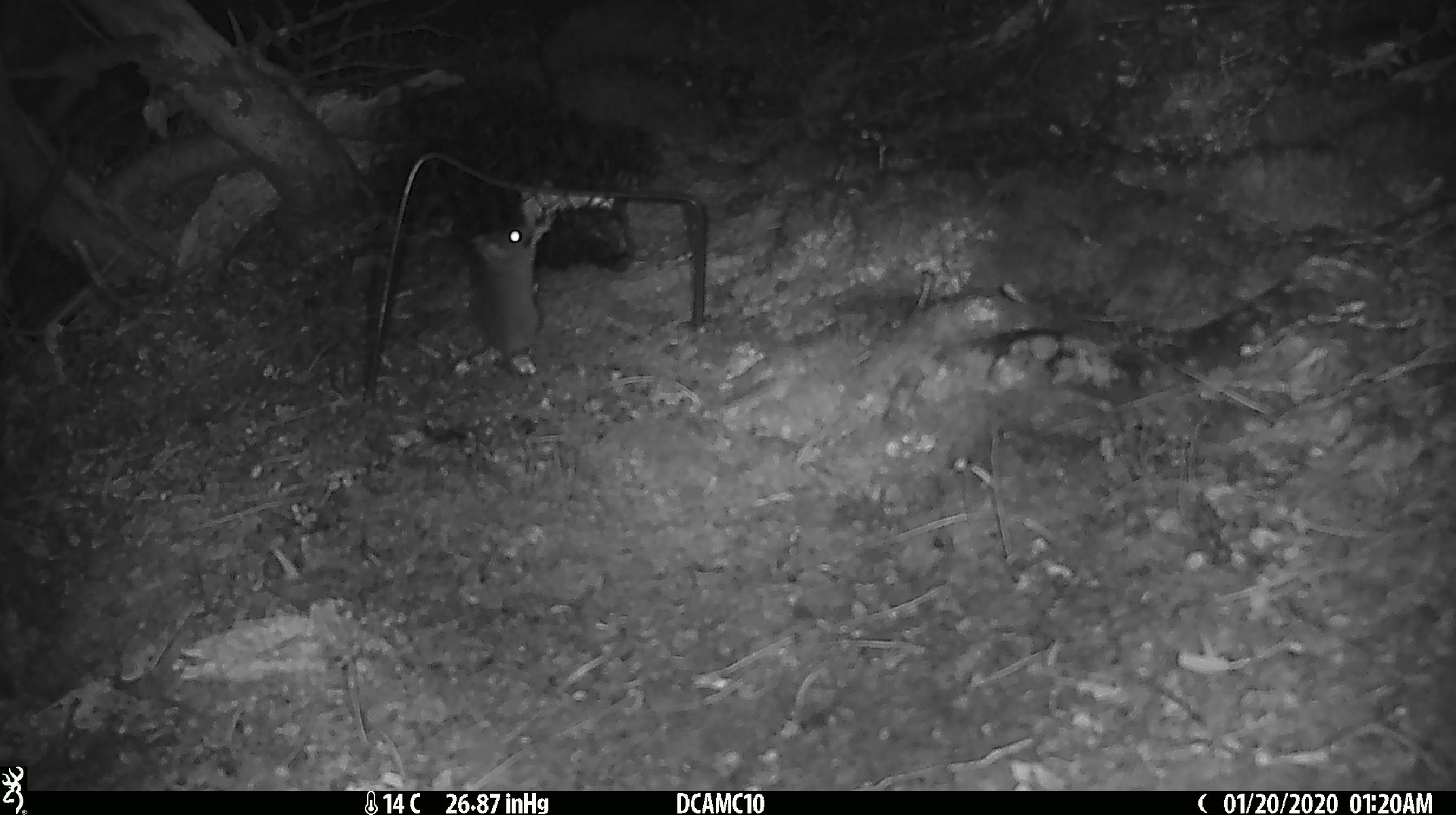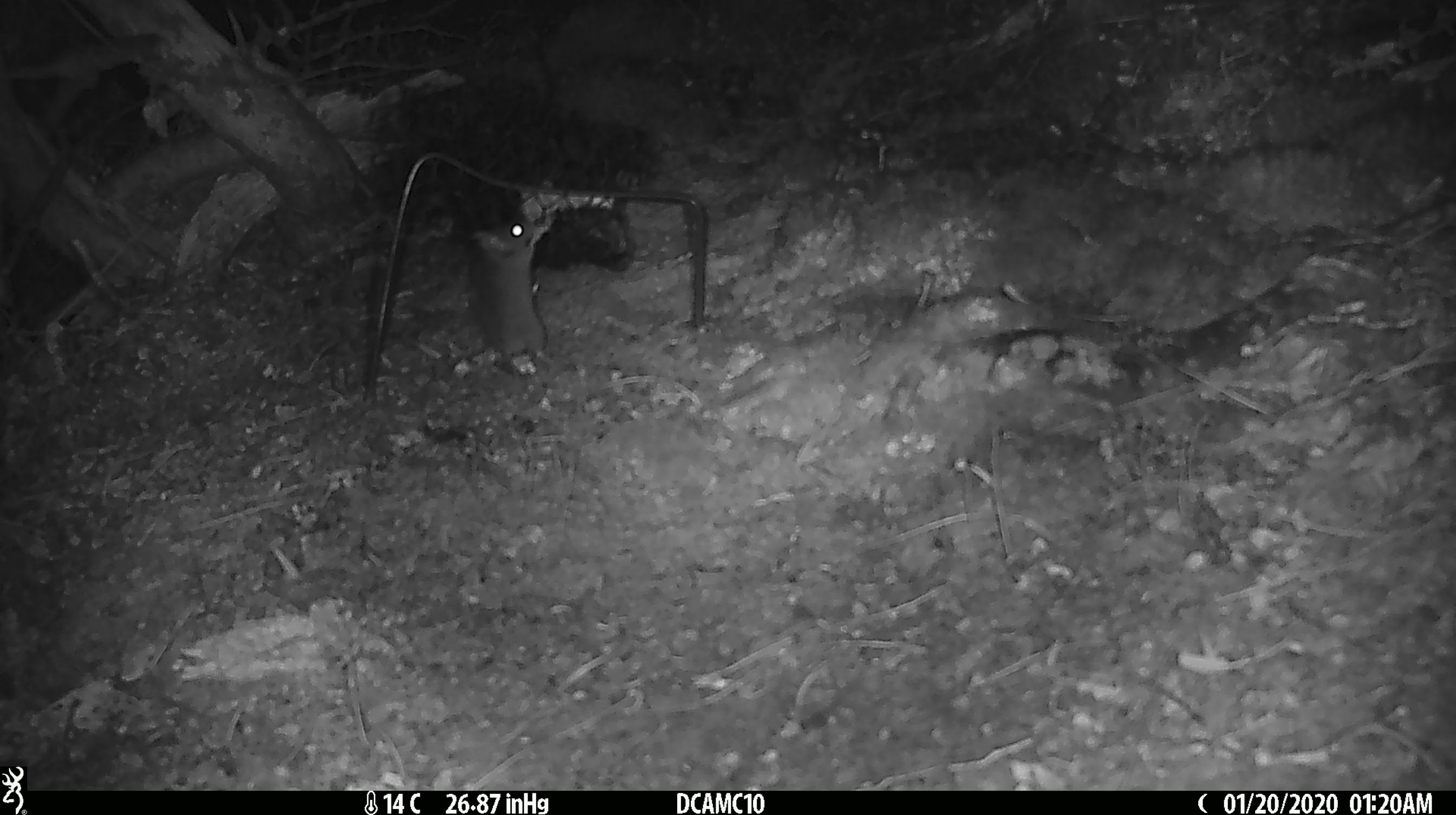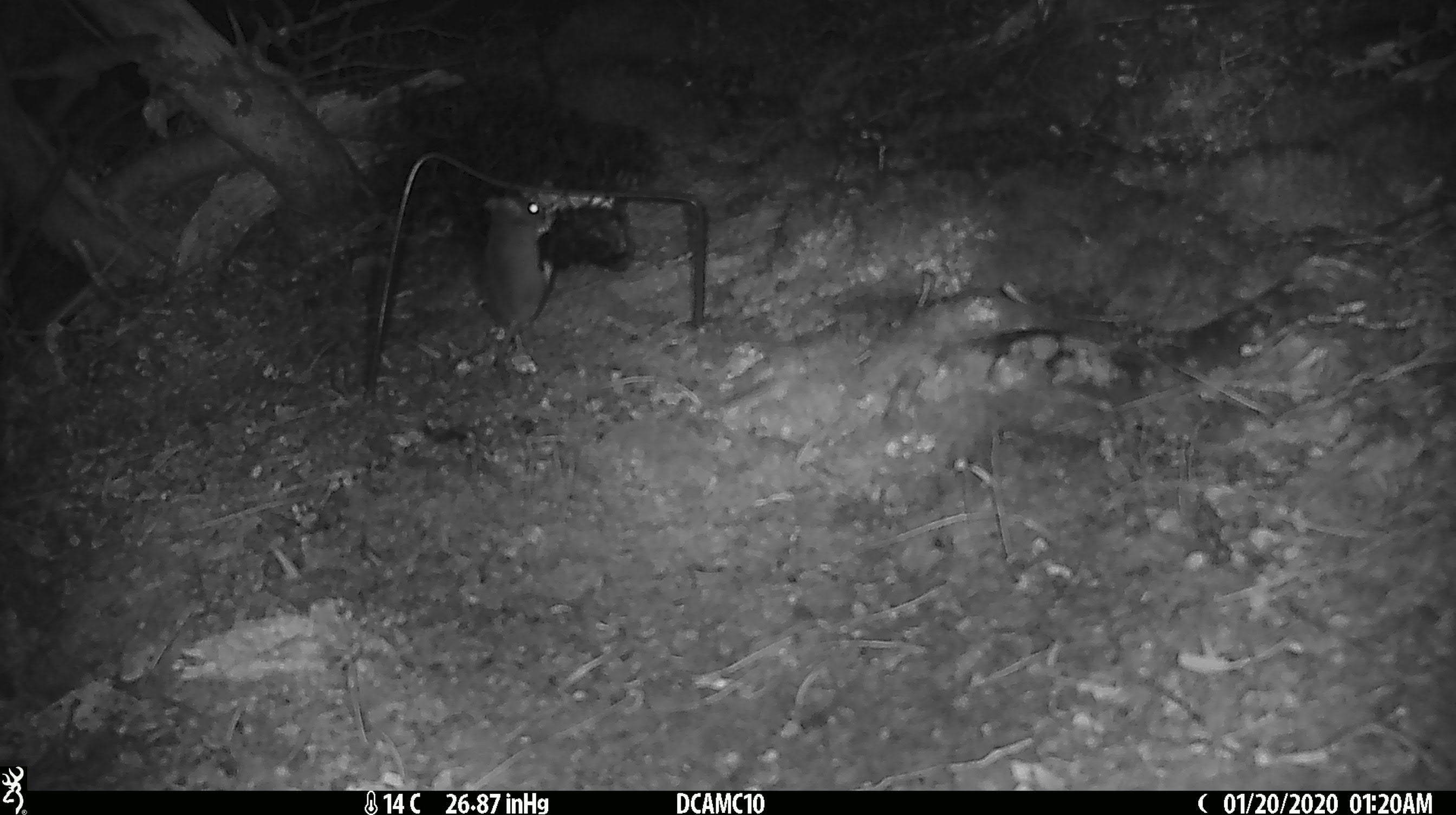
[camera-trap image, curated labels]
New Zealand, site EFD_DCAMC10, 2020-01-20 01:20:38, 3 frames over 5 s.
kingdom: Animalia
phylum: Chordata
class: Mammalia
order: Rodentia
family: Muridae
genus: Mus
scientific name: Mus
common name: mouse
Mouse (Mus).